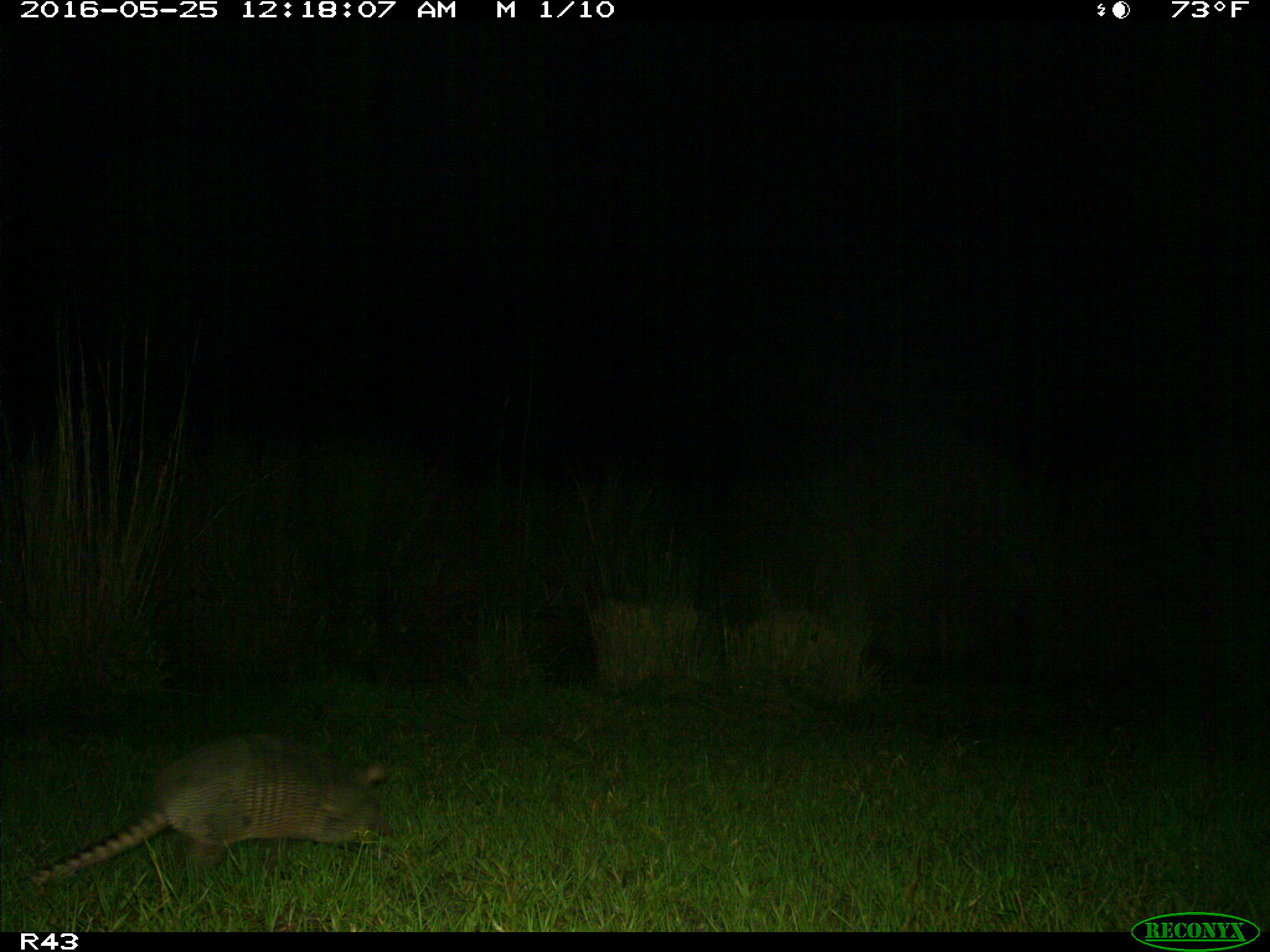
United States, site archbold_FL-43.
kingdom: Animalia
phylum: Chordata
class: Mammalia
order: Cingulata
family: Dasypodidae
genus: Dasypus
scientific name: Dasypus novemcinctus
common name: nine-banded armadillo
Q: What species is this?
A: Dasypus novemcinctus (nine-banded armadillo).